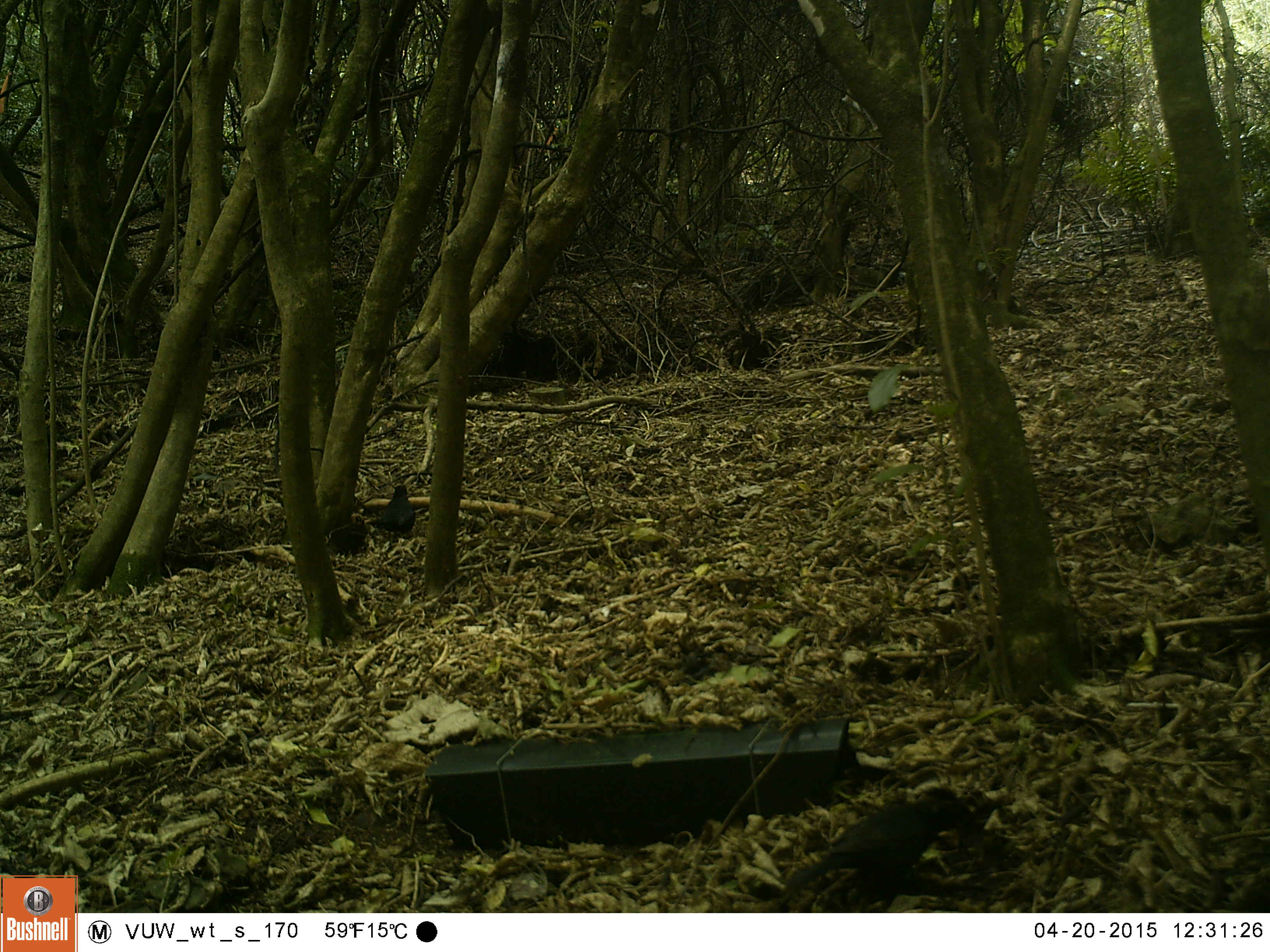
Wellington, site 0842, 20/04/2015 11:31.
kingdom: Animalia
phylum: Chordata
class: Aves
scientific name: Aves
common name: bird